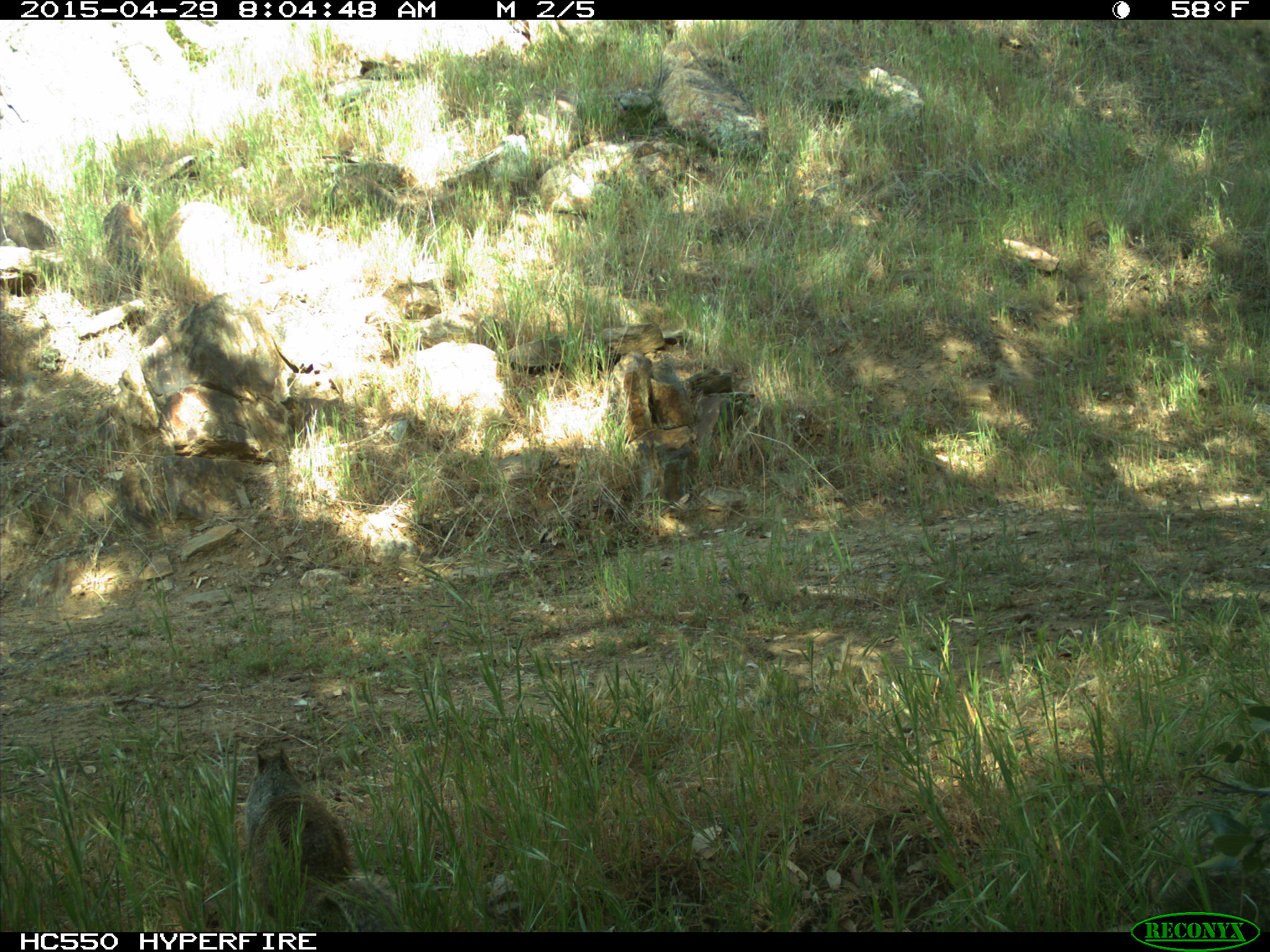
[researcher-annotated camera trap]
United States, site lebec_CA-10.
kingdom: Animalia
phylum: Chordata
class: Mammalia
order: Rodentia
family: Sciuridae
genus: Otospermophilus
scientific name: Otospermophilus beecheyi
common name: california ground squirrel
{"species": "Otospermophilus beecheyi (california ground squirrel)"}